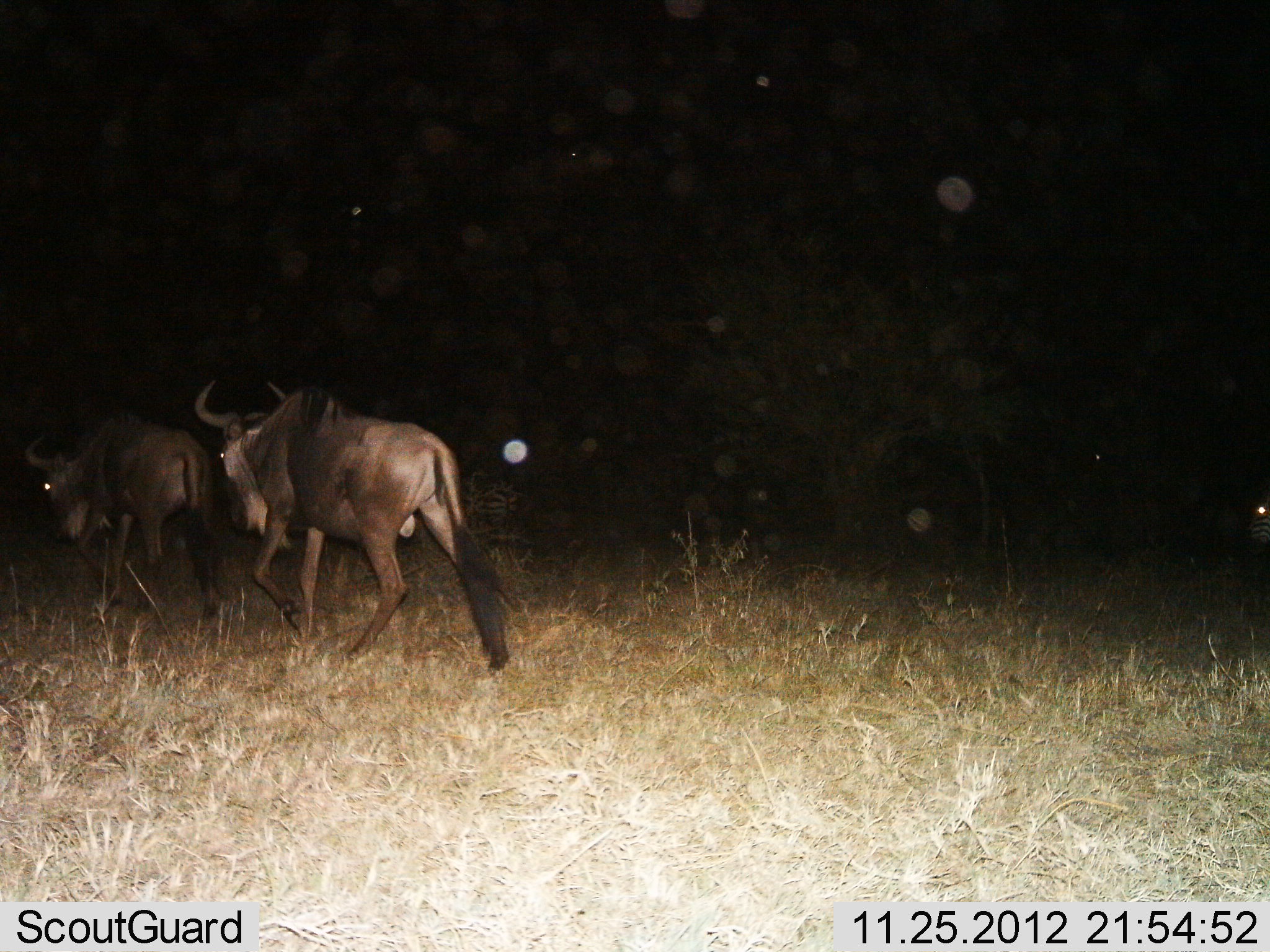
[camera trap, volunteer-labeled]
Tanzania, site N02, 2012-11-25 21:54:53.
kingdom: Animalia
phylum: Chordata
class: Mammalia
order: Artiodactyla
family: Bovidae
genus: Connochaetes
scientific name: Connochaetes taurinus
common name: blue wildebeest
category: wildebeest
Wildebeest (blue wildebeest) (Connochaetes taurinus), count 2. Behavior (volunteer vote fractions): standing 0%, resting 0%, moving 100%, interacting 0%. Young present (vote fraction): 0%. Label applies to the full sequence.